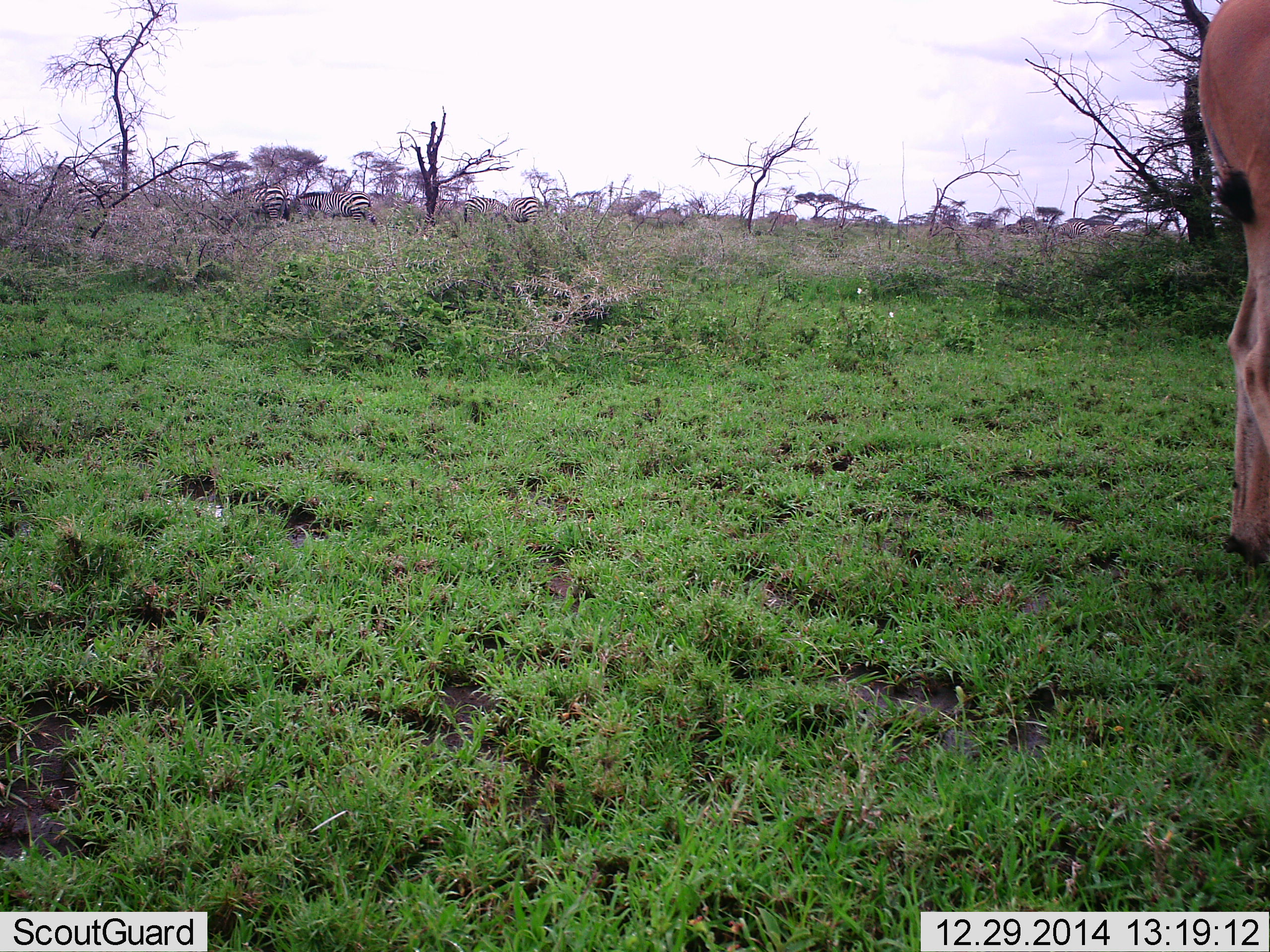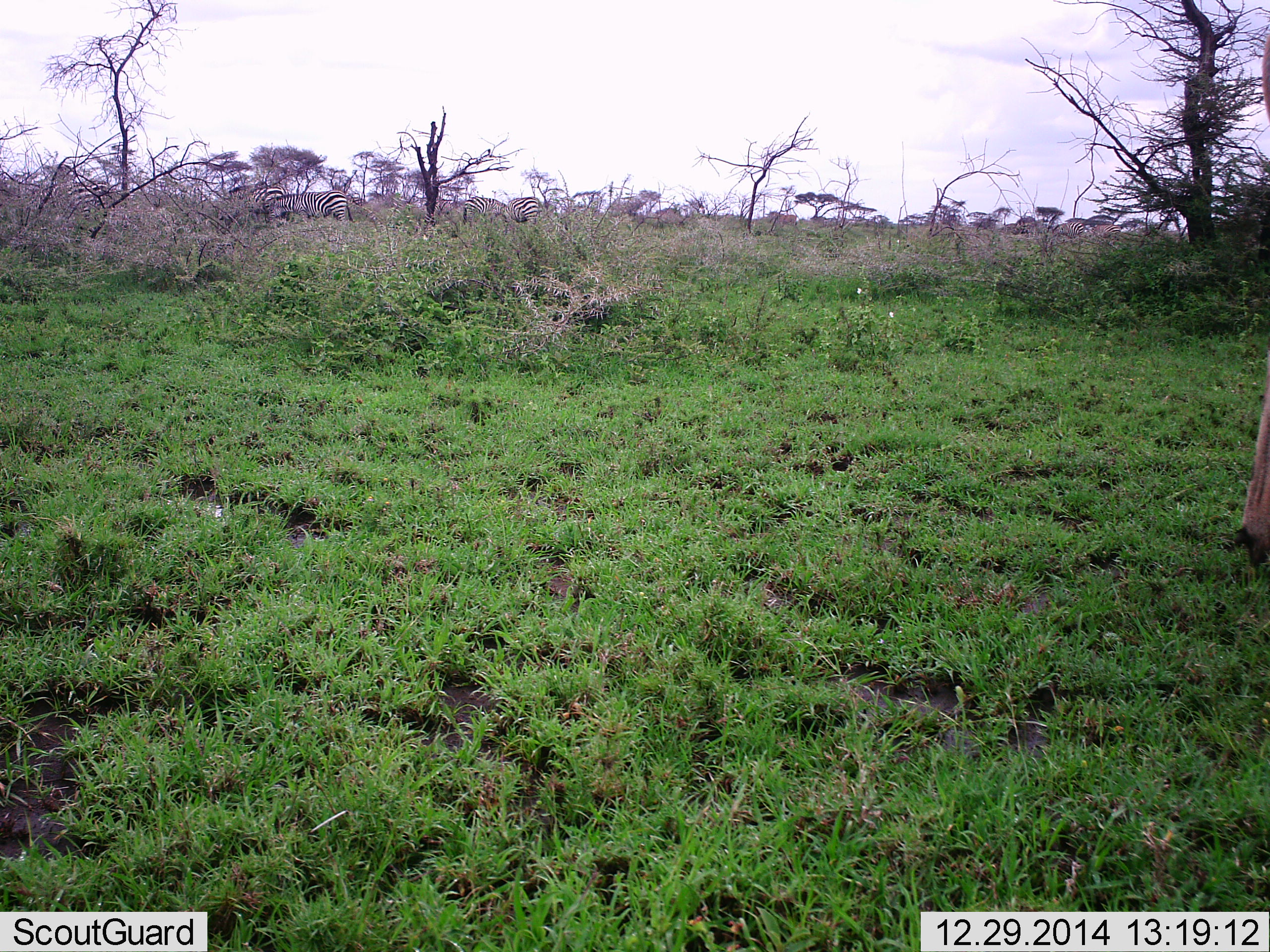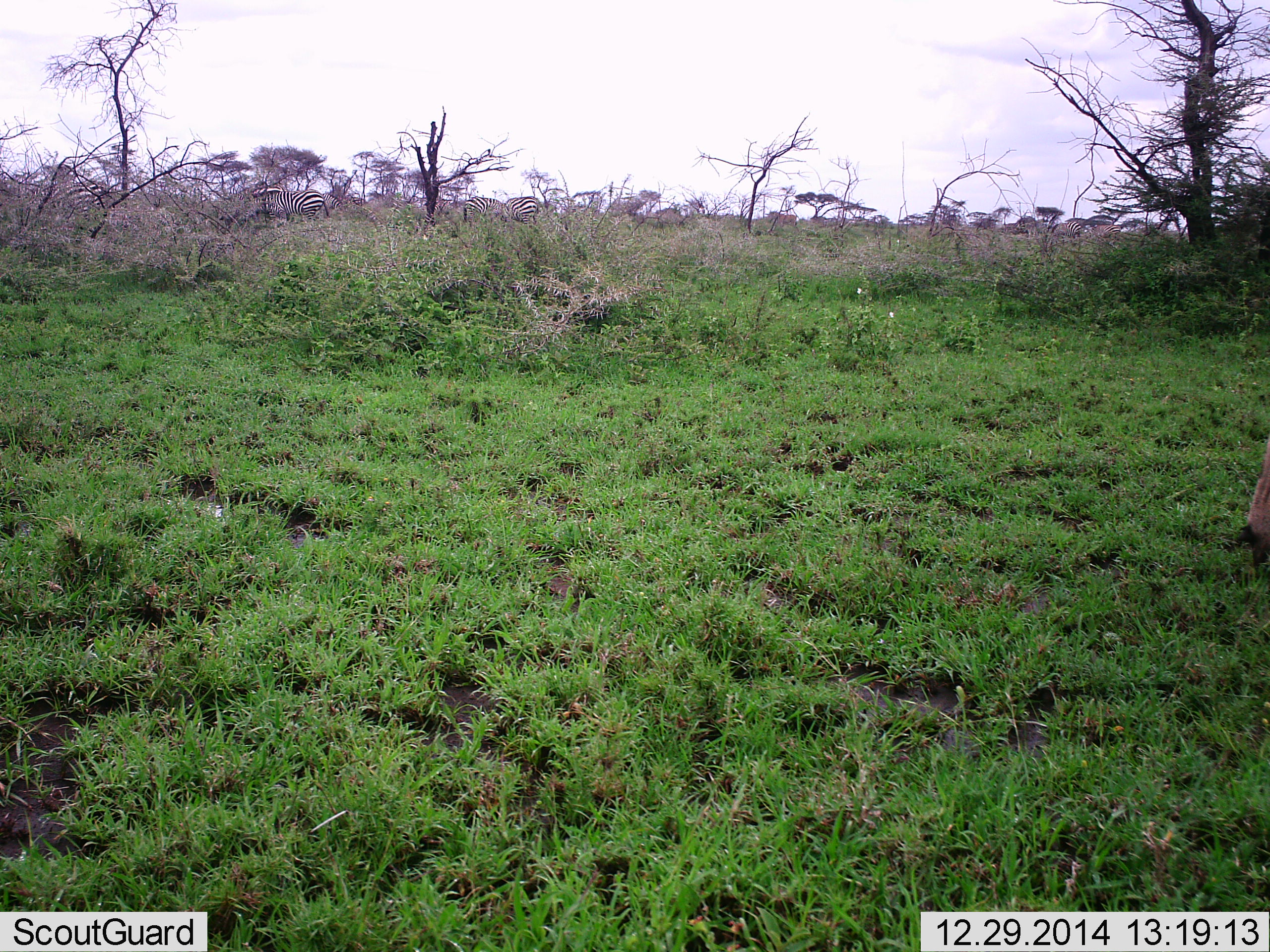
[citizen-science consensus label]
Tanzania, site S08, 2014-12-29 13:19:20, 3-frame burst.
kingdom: Animalia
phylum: Chordata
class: Mammalia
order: Artiodactyla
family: Bovidae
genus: Tragelaphus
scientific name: Tragelaphus oryx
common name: eland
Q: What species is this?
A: Eland (Tragelaphus oryx).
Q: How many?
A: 1.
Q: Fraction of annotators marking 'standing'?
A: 33%.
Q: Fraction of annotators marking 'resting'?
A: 0%.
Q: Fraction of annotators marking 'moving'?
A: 67%.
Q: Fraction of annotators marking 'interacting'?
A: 0%.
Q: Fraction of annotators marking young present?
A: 0%.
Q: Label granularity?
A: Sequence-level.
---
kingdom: Animalia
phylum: Chordata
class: Mammalia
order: Perissodactyla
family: Equidae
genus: Equus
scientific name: Equus quagga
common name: plains zebra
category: zebra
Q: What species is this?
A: Zebra (plains zebra) (Equus quagga).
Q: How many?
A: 5.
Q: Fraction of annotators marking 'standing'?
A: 23%.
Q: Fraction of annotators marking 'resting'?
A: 0%.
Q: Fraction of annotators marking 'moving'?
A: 46%.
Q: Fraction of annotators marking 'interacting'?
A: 0%.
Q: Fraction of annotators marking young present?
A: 0%.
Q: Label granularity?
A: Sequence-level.